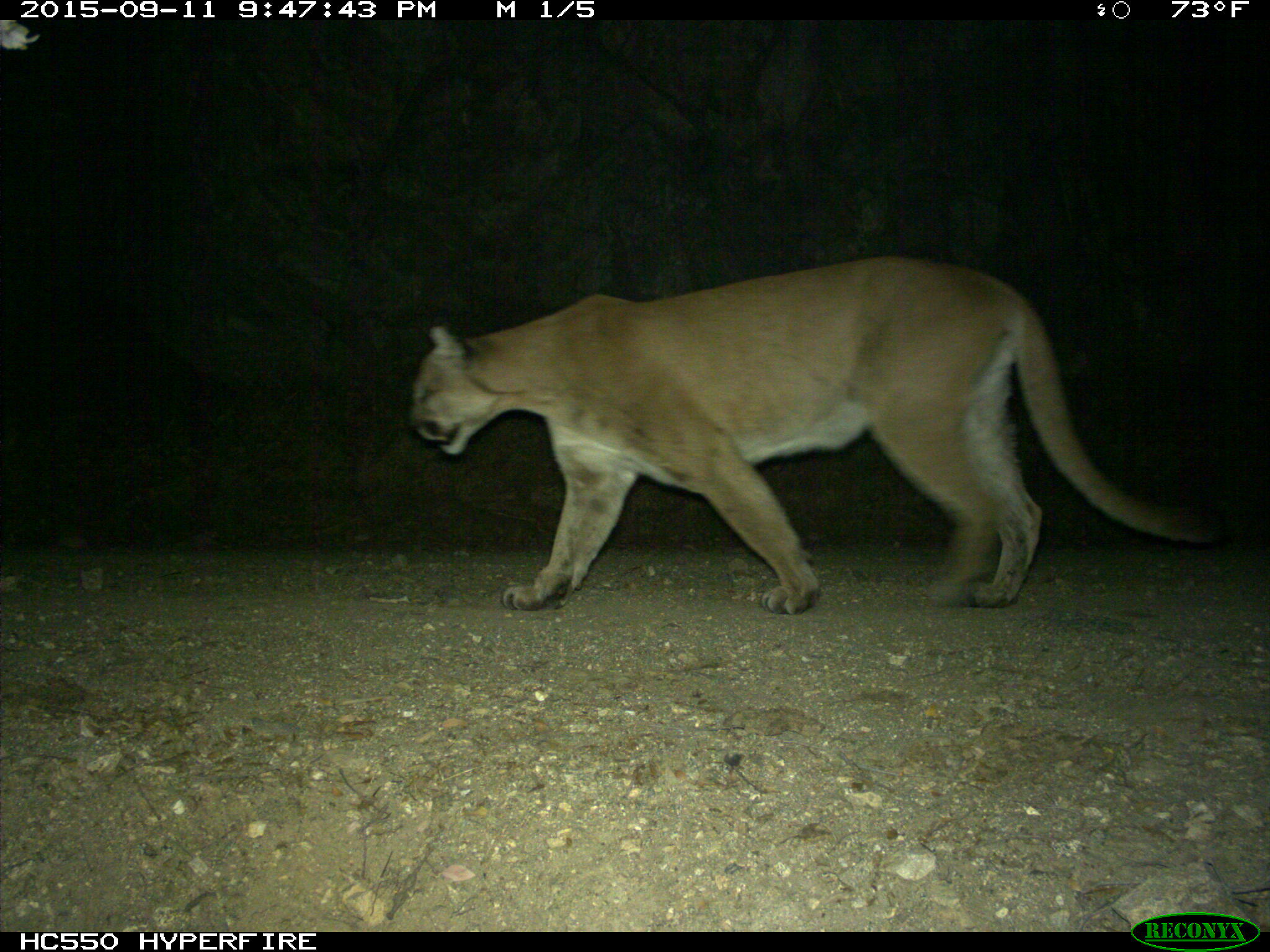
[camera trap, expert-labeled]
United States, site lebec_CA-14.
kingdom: Animalia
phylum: Chordata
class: Mammalia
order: Carnivora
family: Felidae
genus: Puma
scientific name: Puma concolor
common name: mountain lion